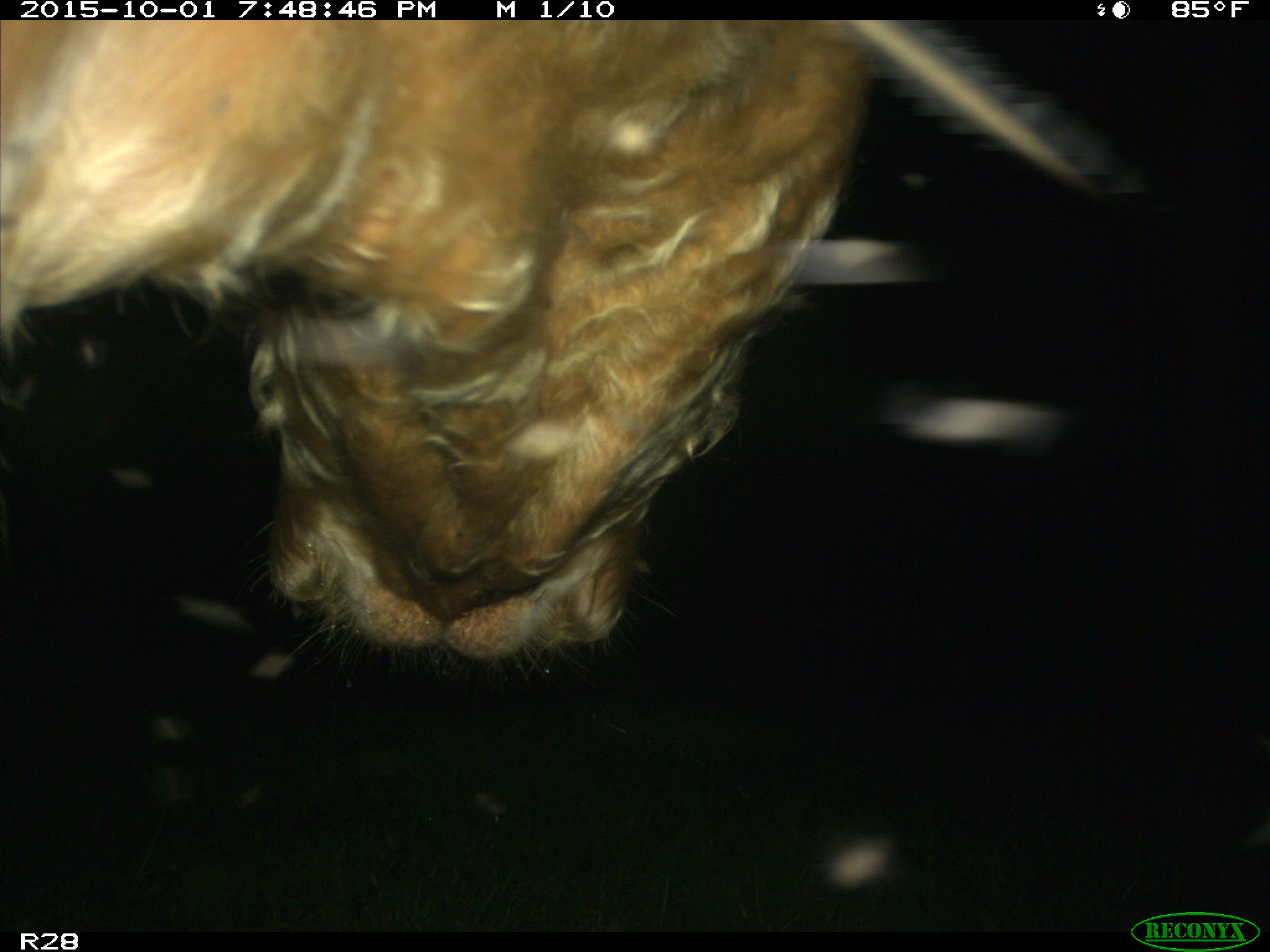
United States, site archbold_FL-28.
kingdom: Animalia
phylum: Chordata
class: Mammalia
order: Artiodactyla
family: Bovidae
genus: Bos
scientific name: Bos taurus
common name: domestic cow